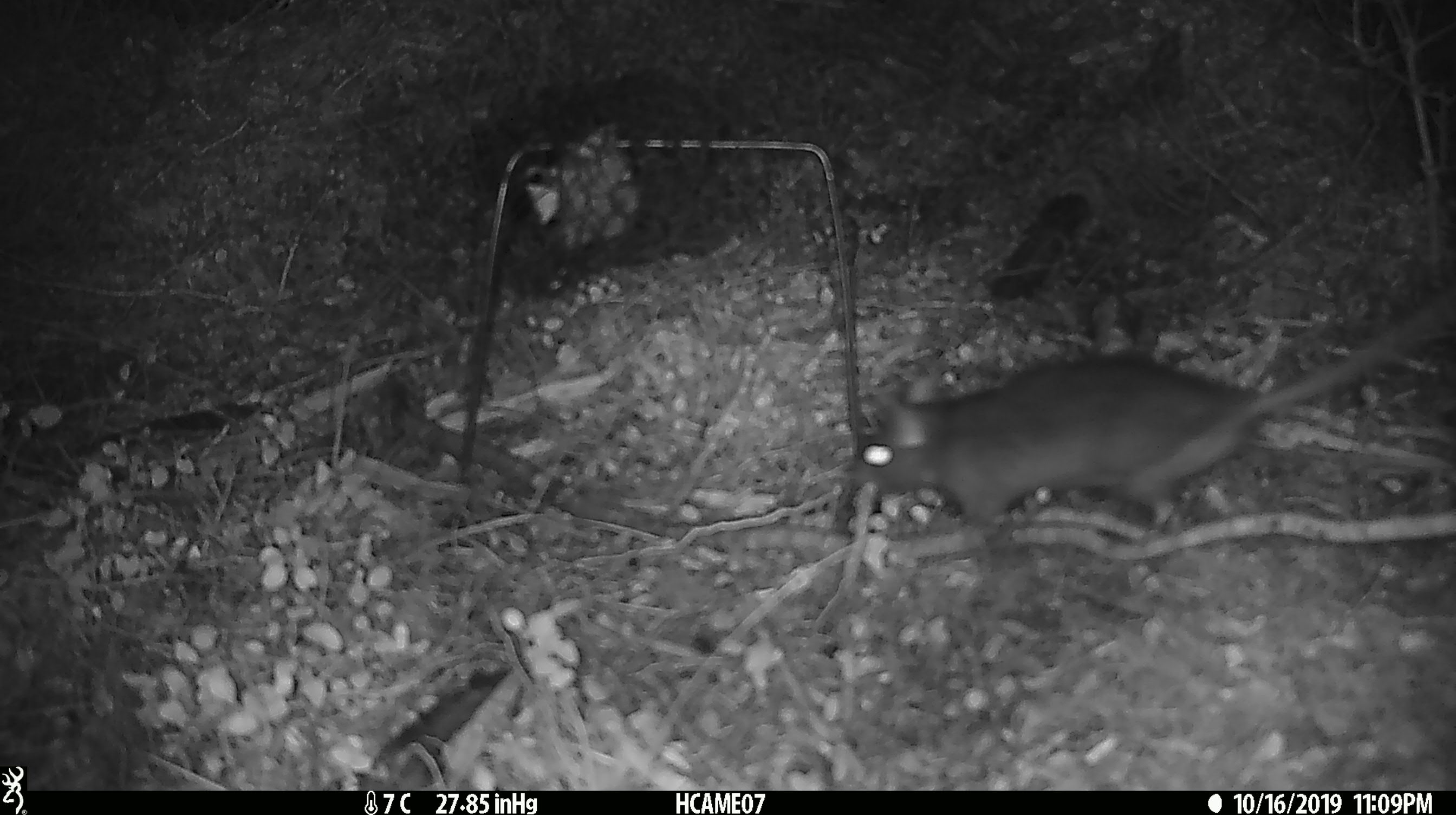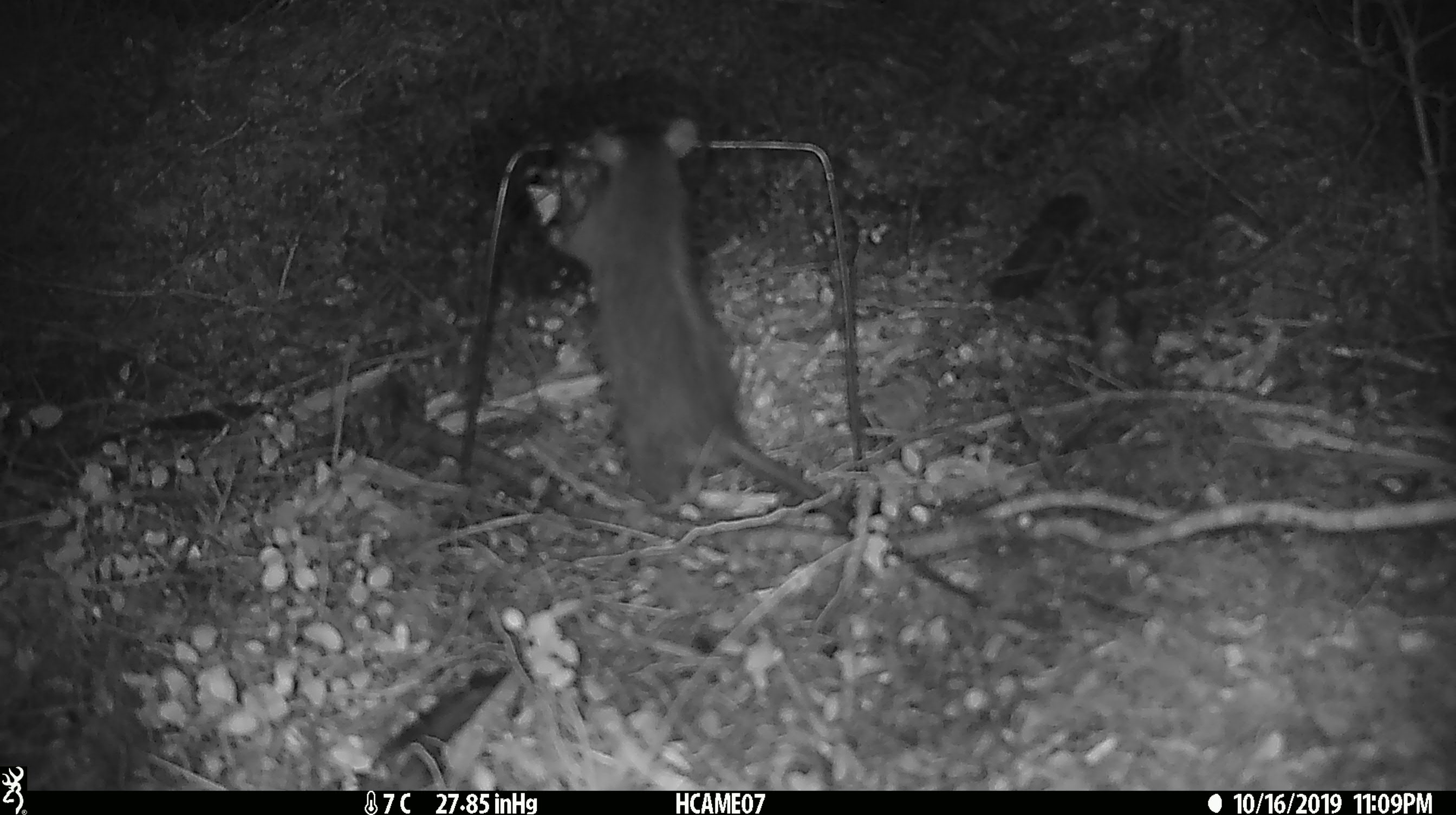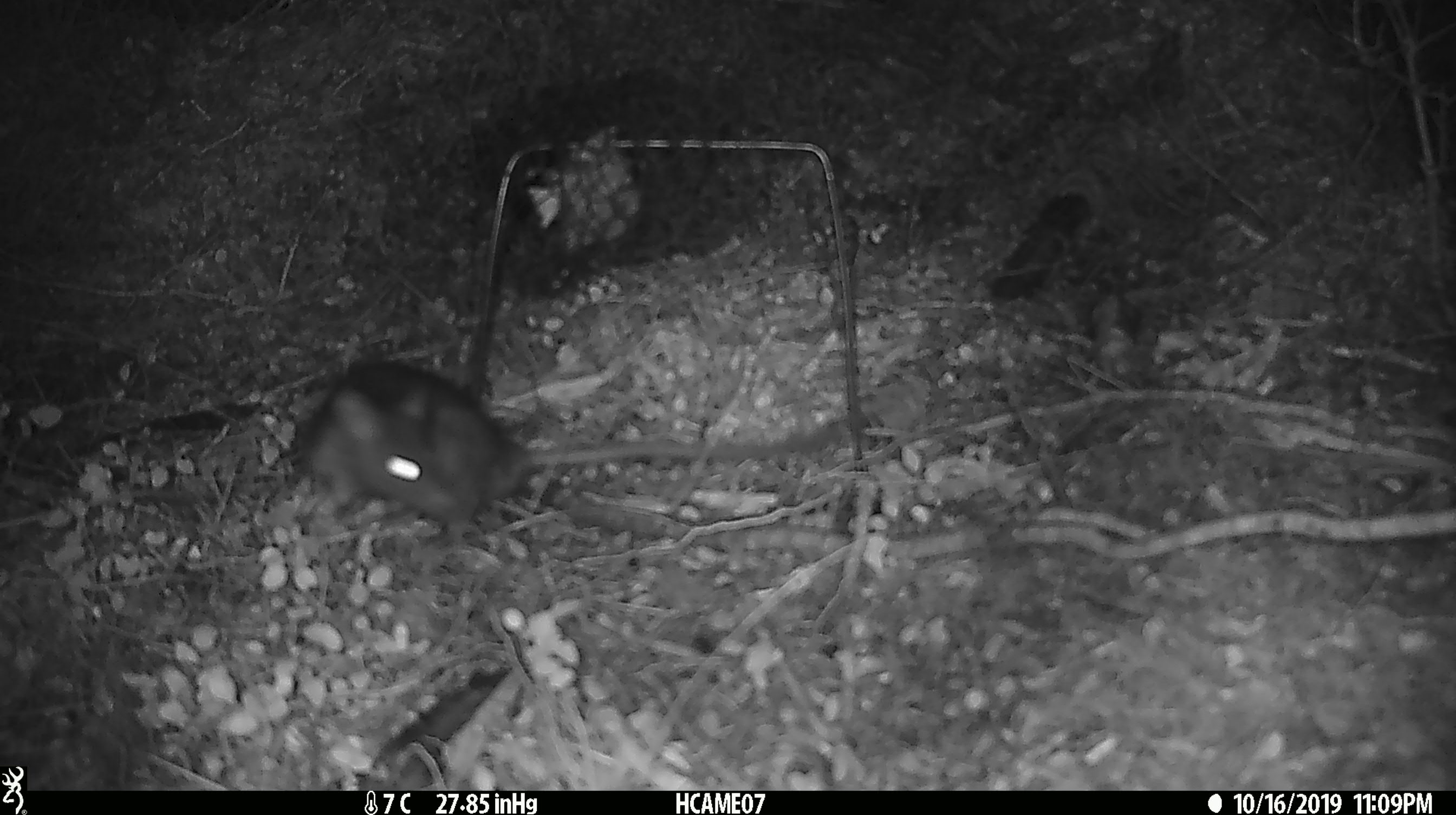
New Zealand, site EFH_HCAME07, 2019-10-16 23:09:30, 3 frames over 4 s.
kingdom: Animalia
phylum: Chordata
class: Mammalia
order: Rodentia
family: Muridae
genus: Rattus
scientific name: Rattus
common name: rat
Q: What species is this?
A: Rat (Rattus).